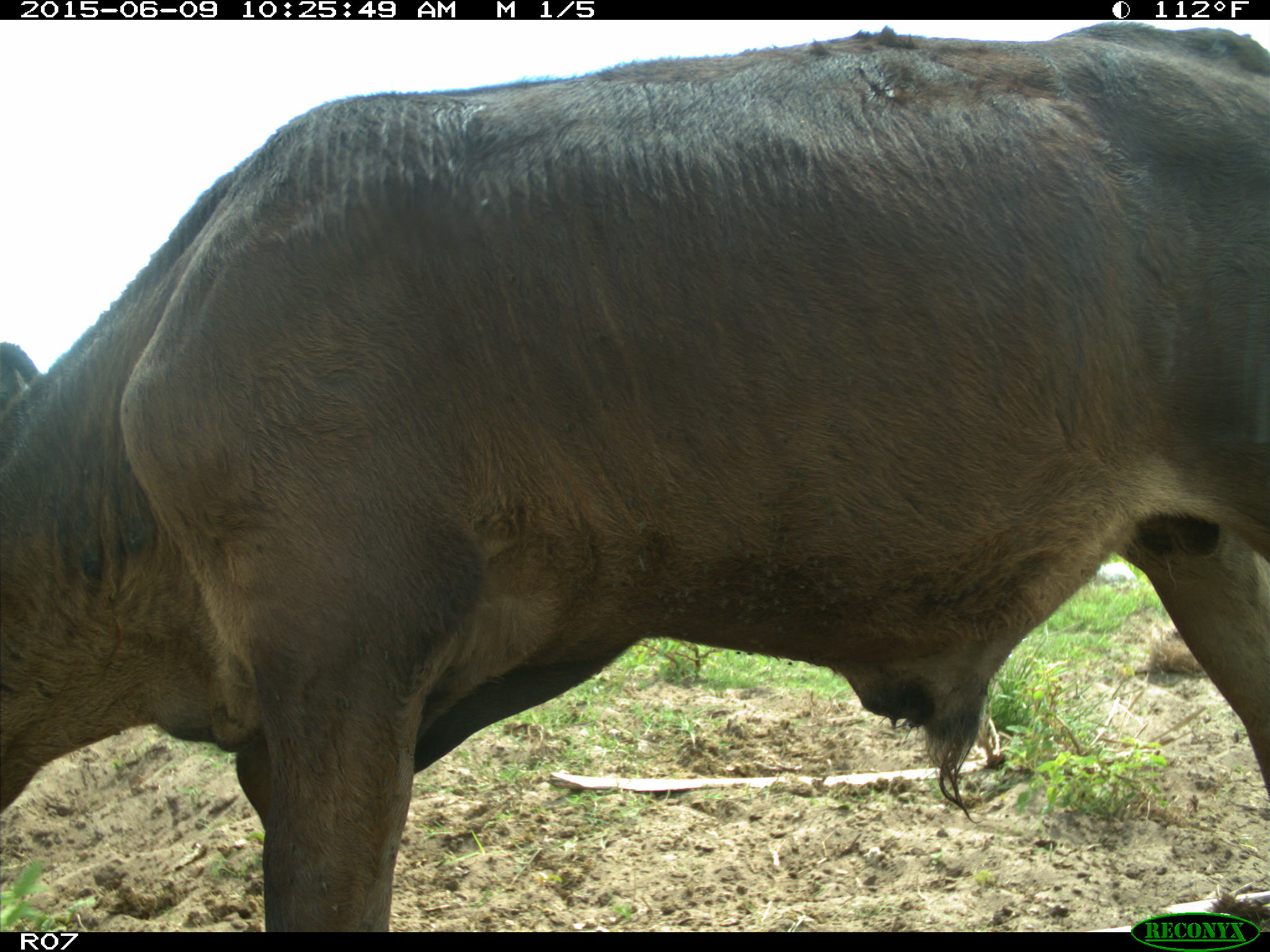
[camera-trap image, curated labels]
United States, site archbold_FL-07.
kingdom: Animalia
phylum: Chordata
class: Mammalia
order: Artiodactyla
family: Bovidae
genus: Bos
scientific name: Bos taurus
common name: domestic cow